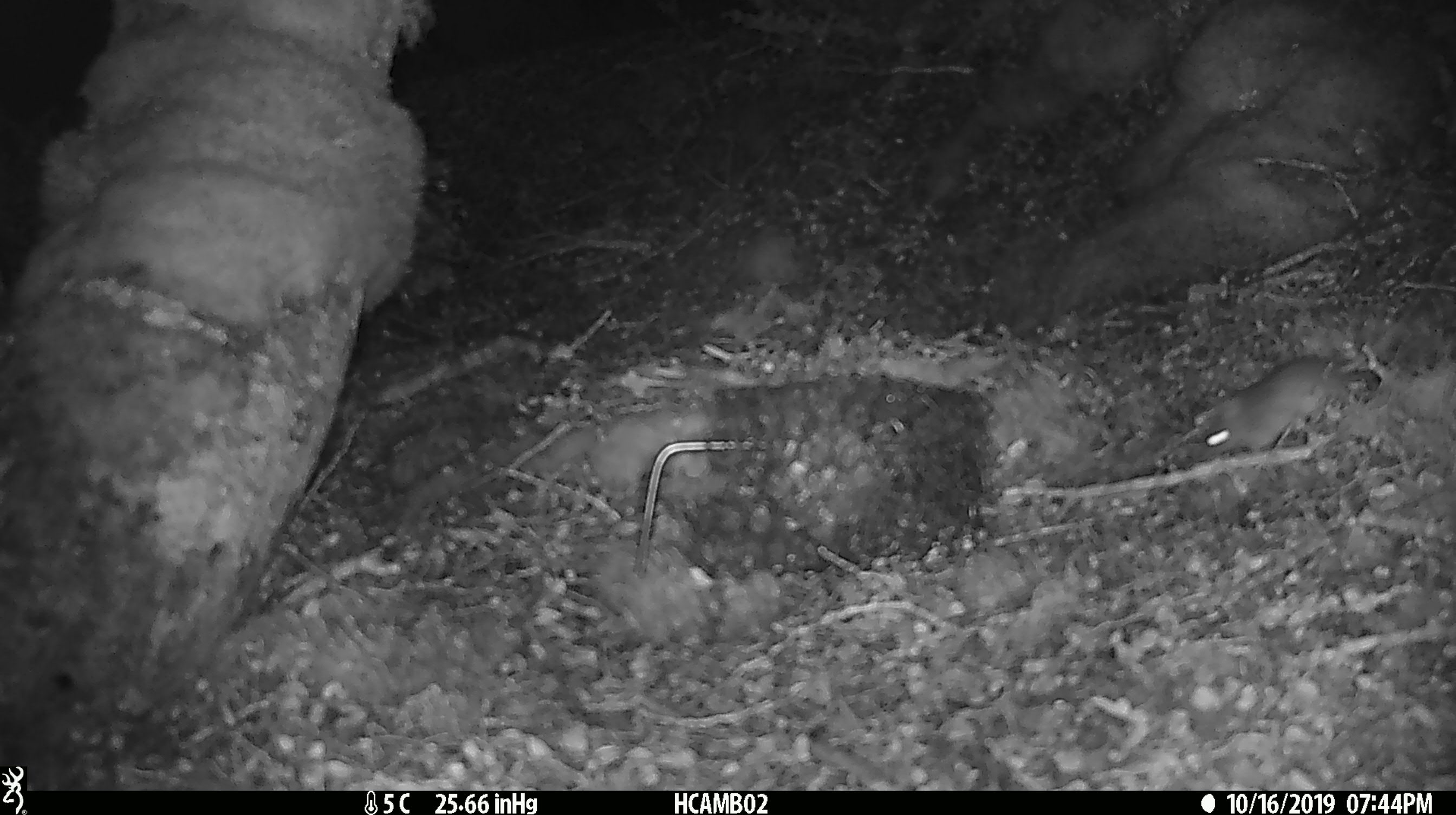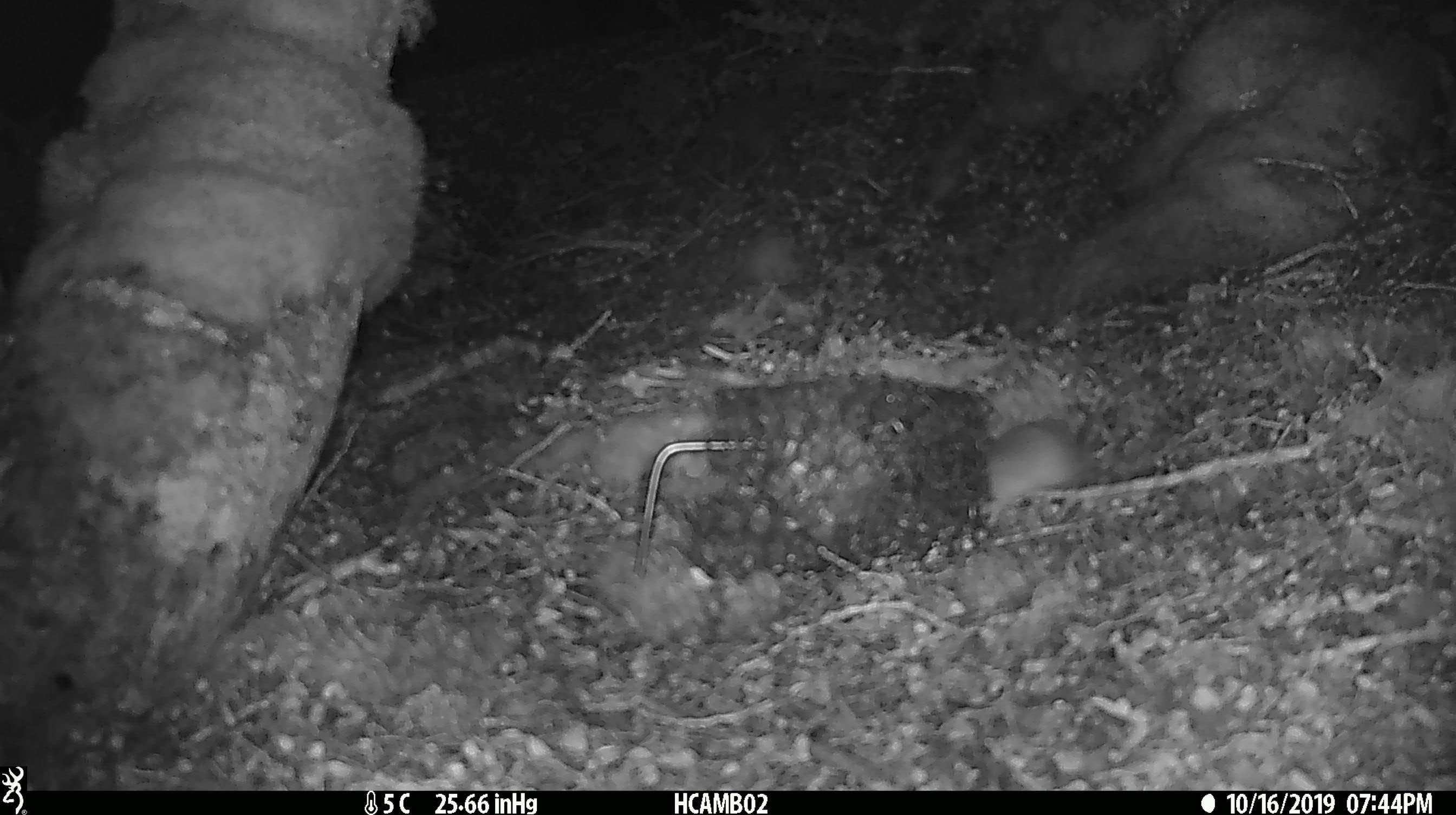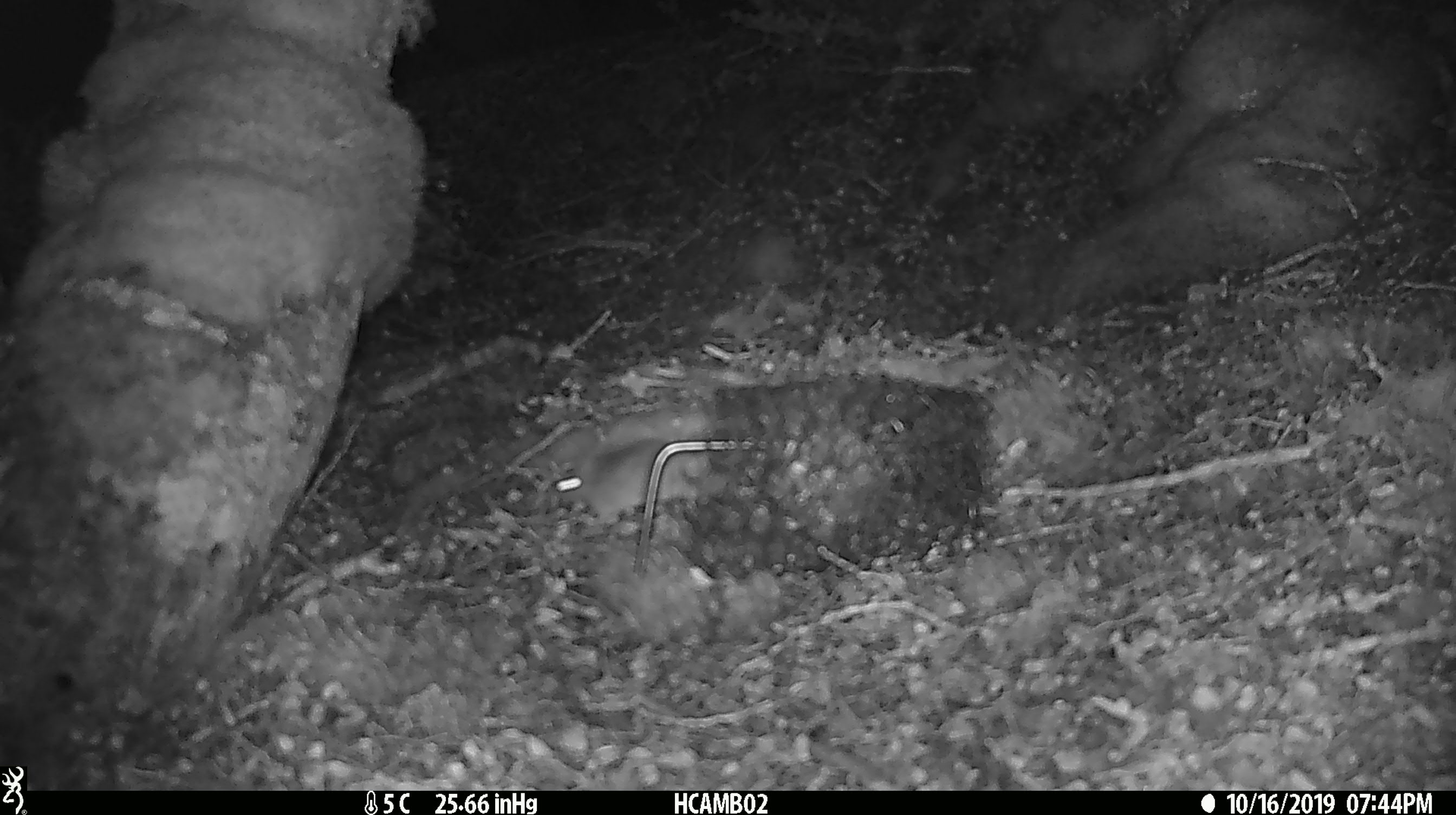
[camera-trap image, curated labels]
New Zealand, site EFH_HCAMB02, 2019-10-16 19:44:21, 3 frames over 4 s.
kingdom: Animalia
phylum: Chordata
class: Mammalia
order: Rodentia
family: Muridae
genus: Mus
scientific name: Mus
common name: mouse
Mouse (Mus).